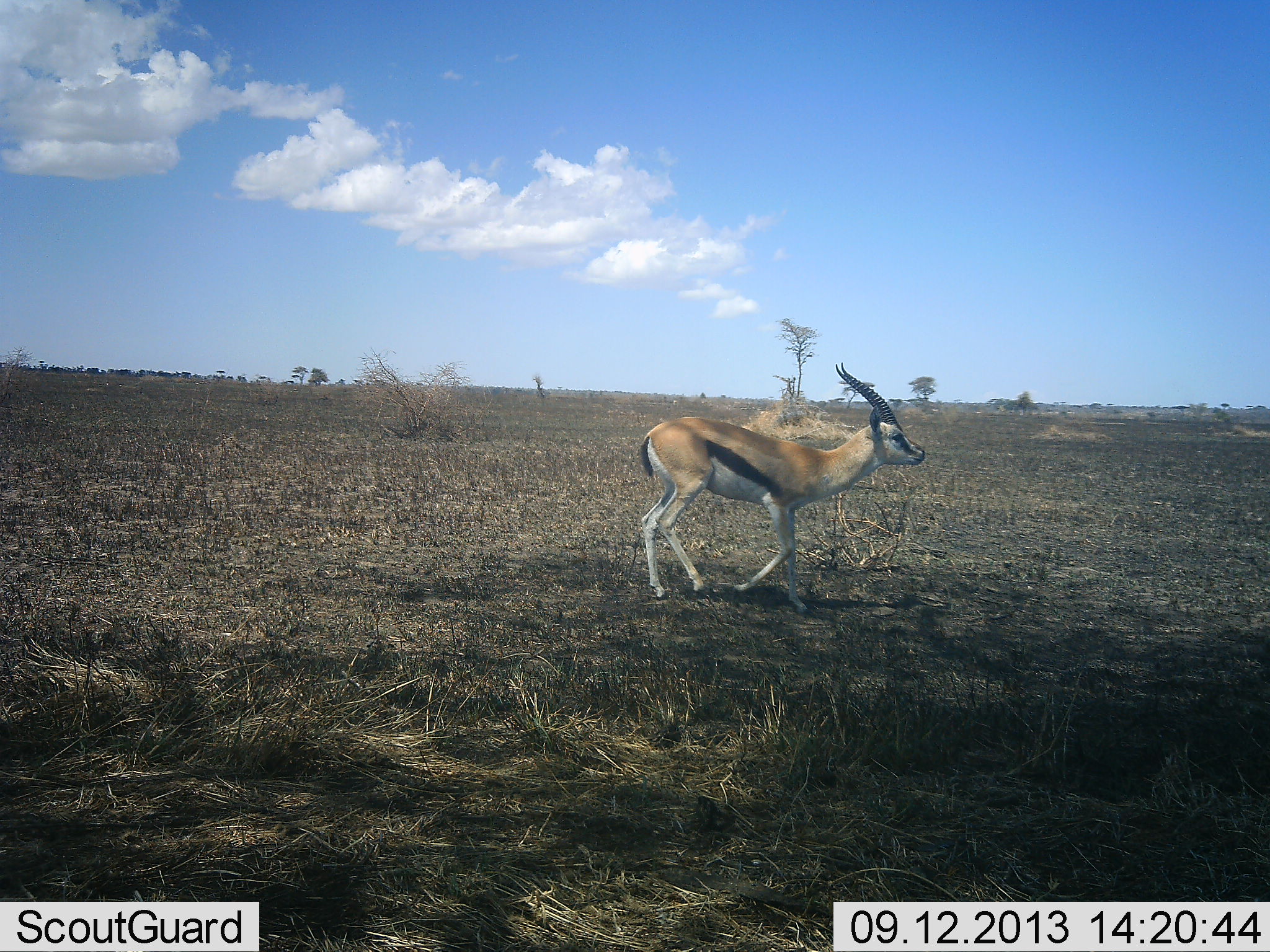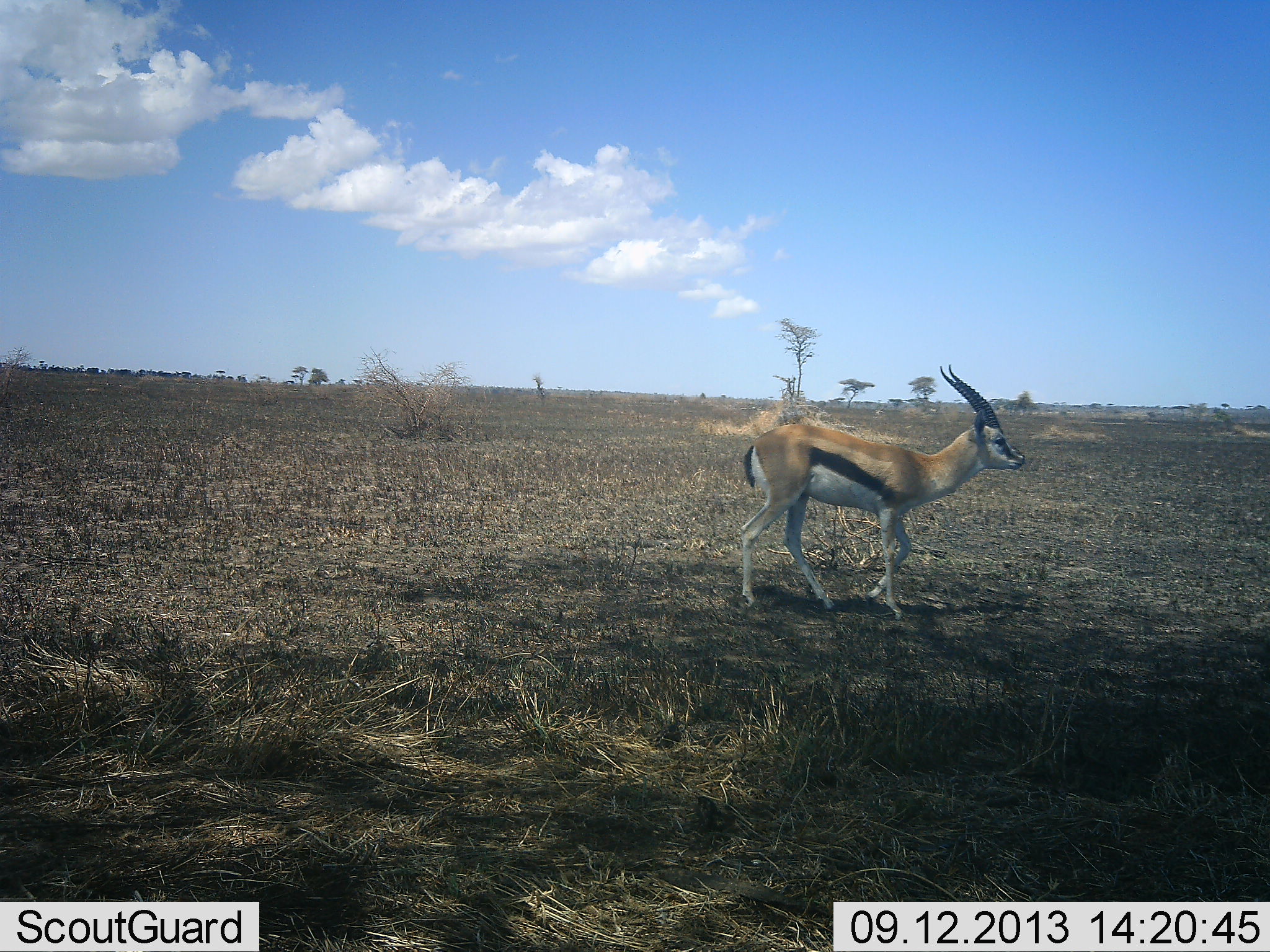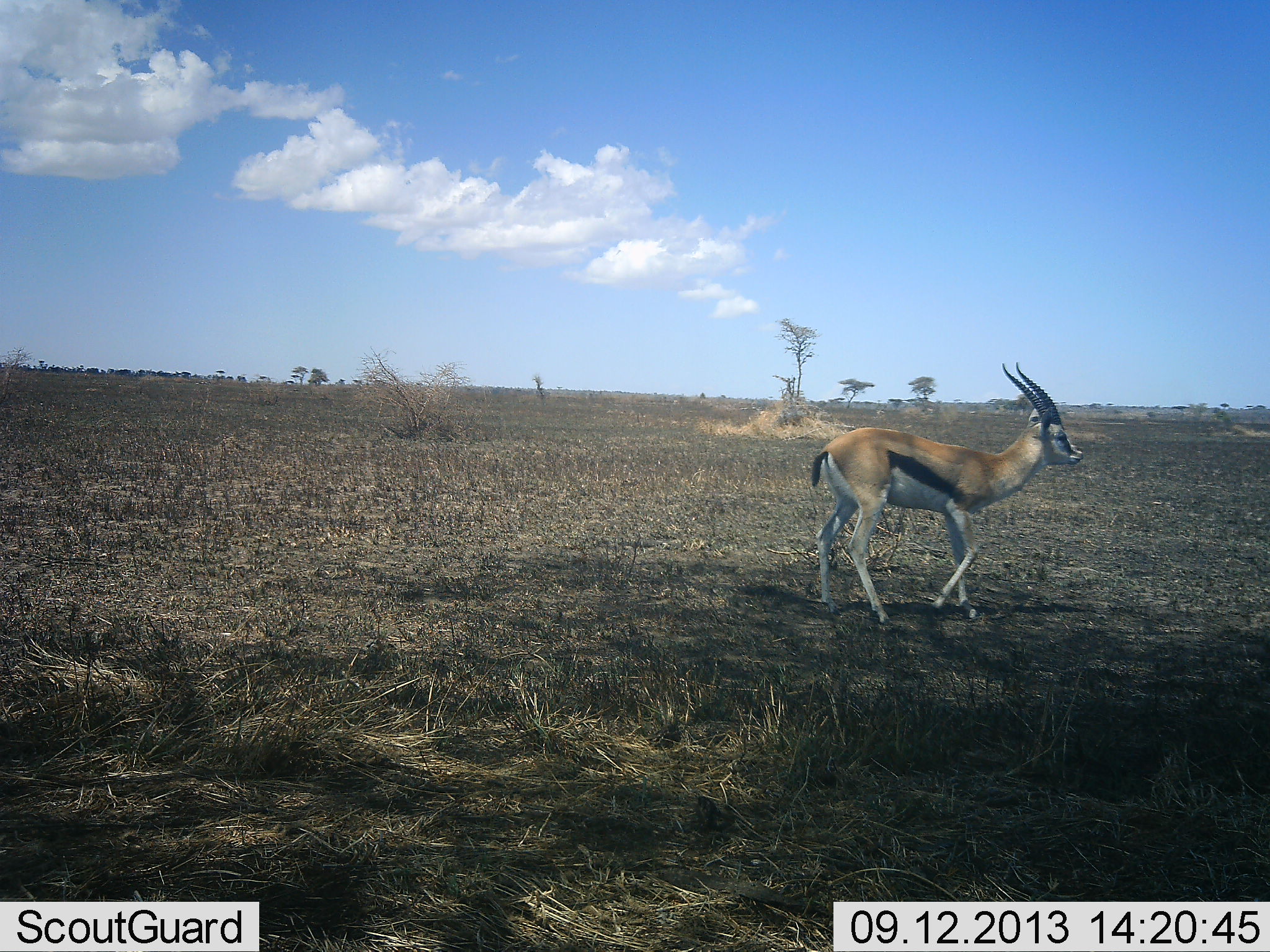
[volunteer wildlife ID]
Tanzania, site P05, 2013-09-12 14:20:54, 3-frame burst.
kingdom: Animalia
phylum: Chordata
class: Mammalia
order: Artiodactyla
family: Bovidae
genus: Eudorcas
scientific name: Eudorcas thomsonii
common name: thomson's gazelle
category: gazellethomsons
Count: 1.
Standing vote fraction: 15%.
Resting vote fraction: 0%.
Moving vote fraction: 85%.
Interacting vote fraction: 0%.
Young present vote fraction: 0%.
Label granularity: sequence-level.